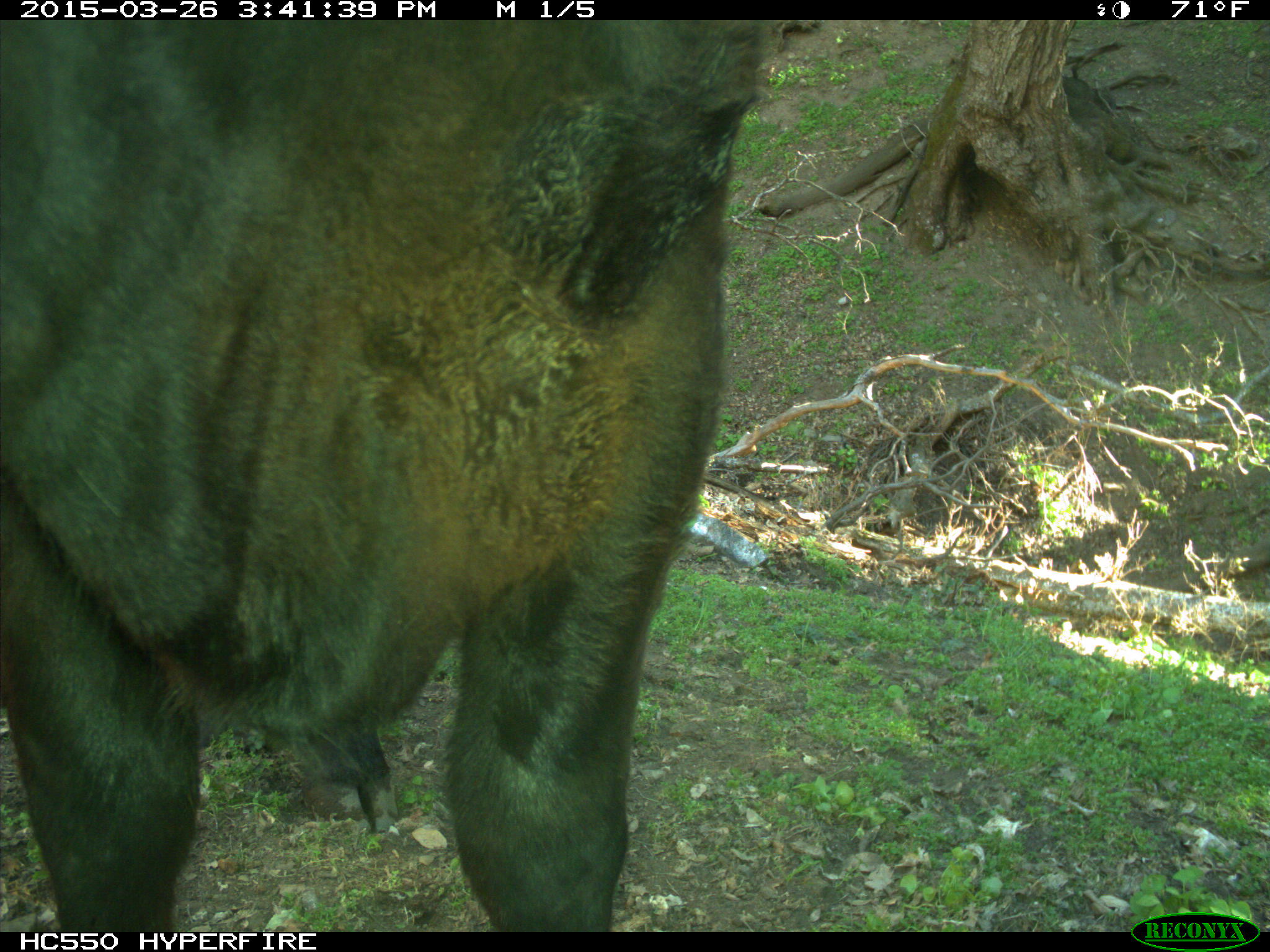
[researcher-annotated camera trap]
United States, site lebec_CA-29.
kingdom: Animalia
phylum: Chordata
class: Mammalia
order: Artiodactyla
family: Bovidae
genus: Bos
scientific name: Bos taurus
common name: domestic cow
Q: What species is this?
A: Bos taurus (domestic cow).